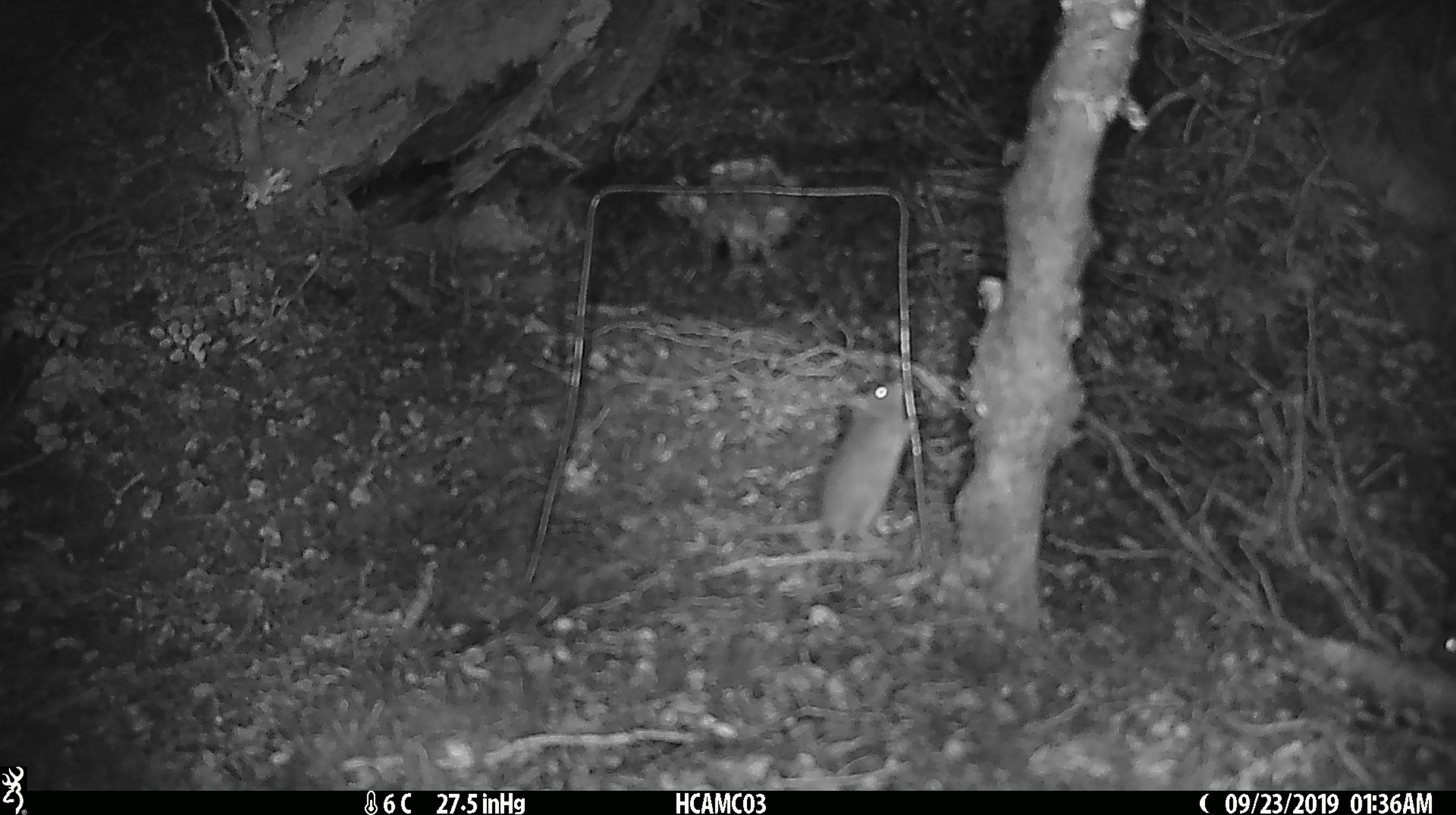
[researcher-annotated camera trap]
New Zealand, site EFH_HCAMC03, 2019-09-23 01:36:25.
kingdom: Animalia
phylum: Chordata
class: Mammalia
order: Rodentia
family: Muridae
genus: Mus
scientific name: Mus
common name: mouse